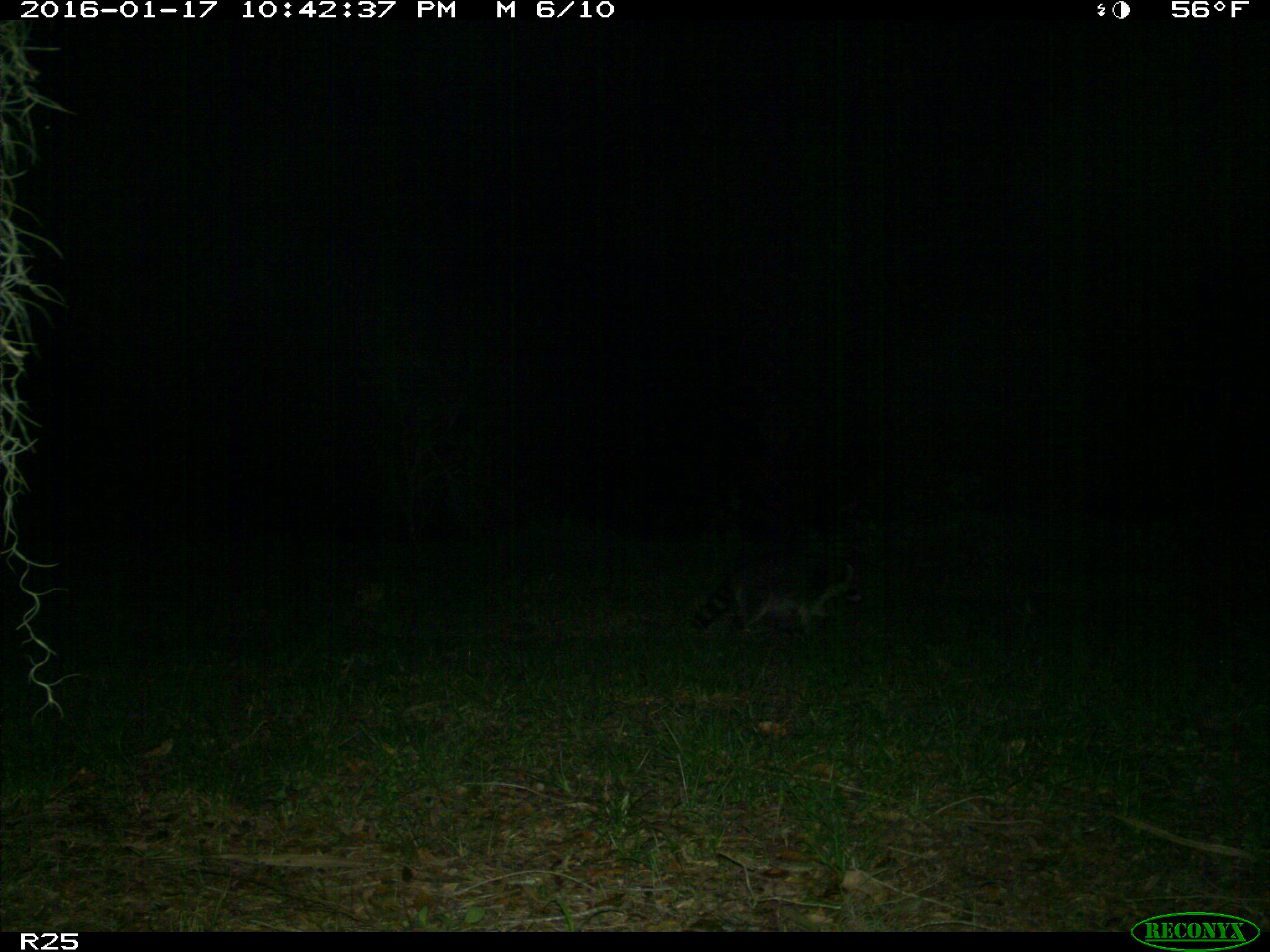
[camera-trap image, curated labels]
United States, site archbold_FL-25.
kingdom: Animalia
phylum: Chordata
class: Mammalia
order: Carnivora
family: Procyonidae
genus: Procyon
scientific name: Procyon lotor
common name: common raccoon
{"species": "Procyon lotor (common raccoon)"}